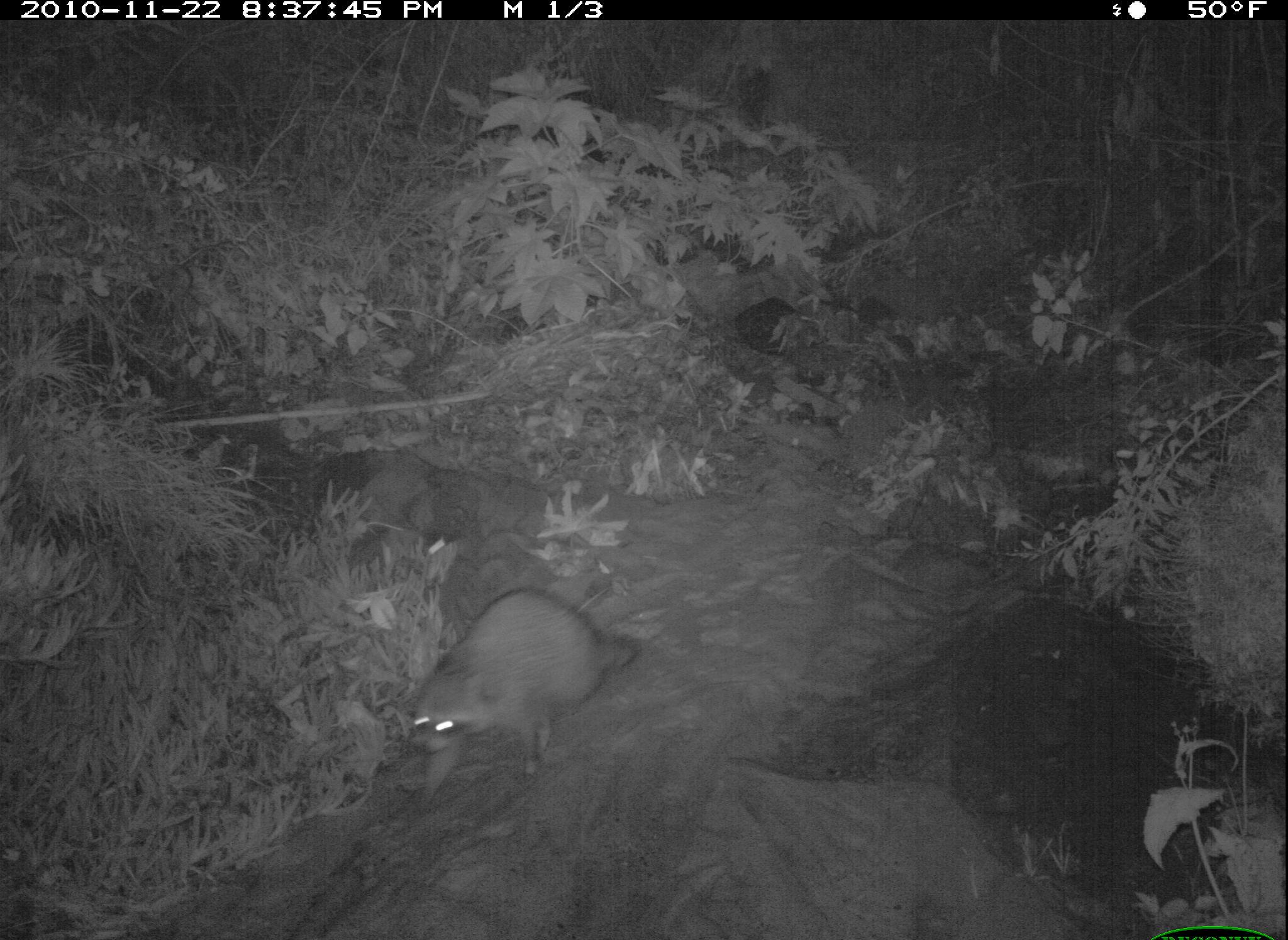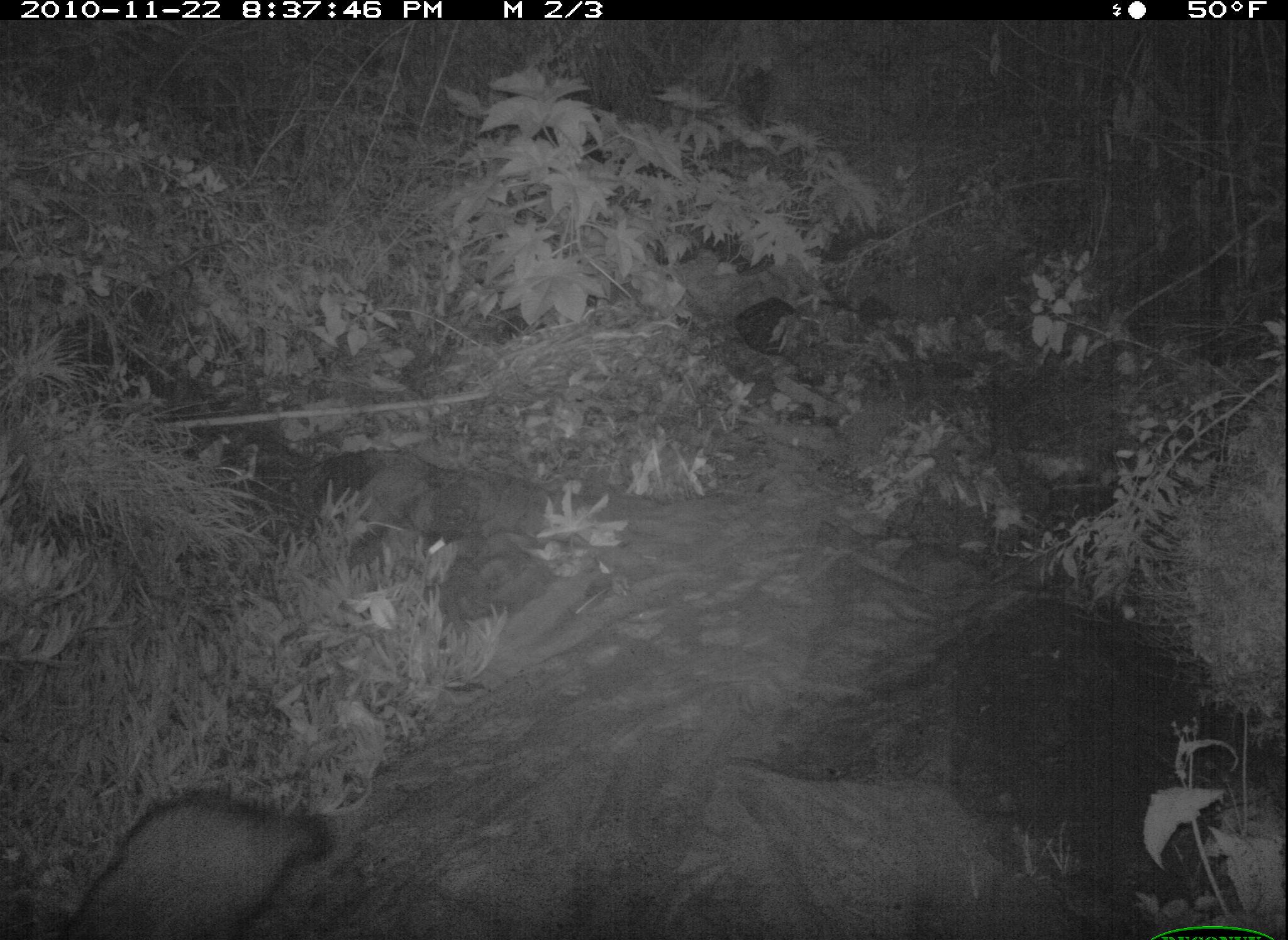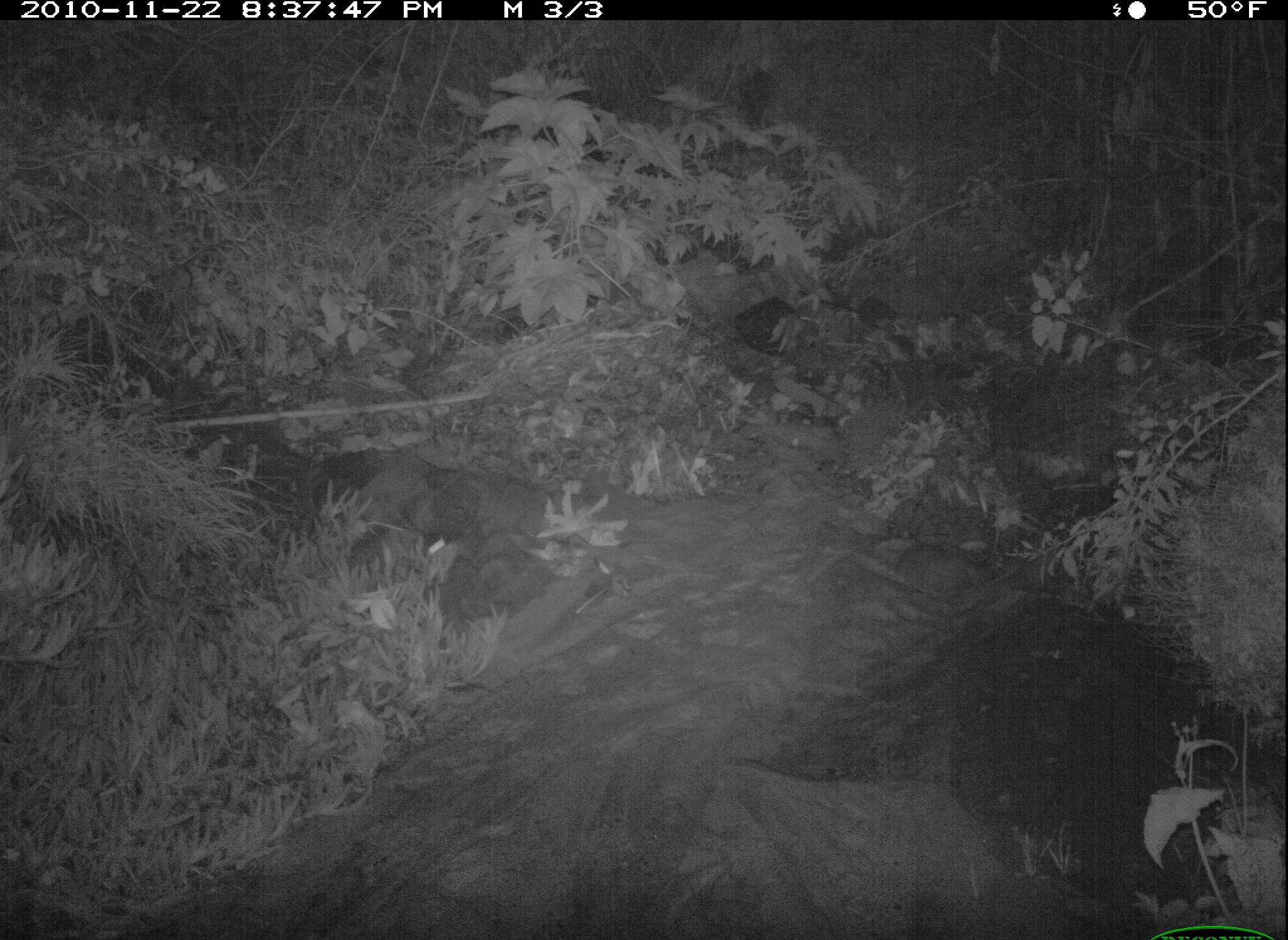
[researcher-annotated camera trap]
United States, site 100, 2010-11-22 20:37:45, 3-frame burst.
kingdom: Animalia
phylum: Chordata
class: Mammalia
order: Carnivora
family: Procyonidae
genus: Procyon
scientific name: Procyon lotor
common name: raccoon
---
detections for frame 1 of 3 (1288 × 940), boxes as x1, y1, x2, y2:
raccoon: 393, 585, 663, 797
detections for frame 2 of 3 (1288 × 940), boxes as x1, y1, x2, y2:
raccoon: 42, 755, 402, 937